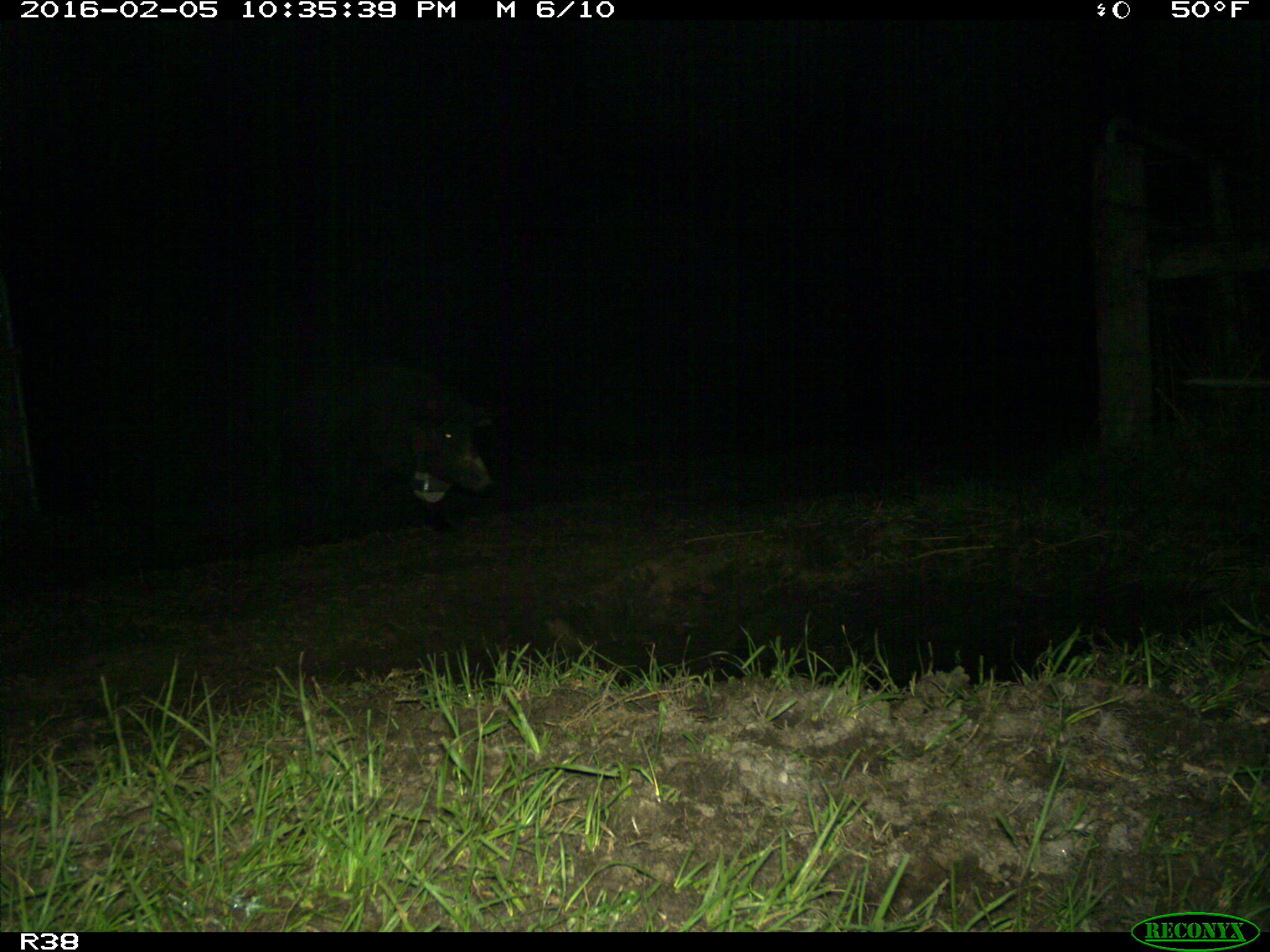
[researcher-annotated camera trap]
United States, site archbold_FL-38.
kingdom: Animalia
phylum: Chordata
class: Mammalia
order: Artiodactyla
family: Suidae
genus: Sus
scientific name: Sus scrofa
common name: wild boar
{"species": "Sus scrofa (wild boar)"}